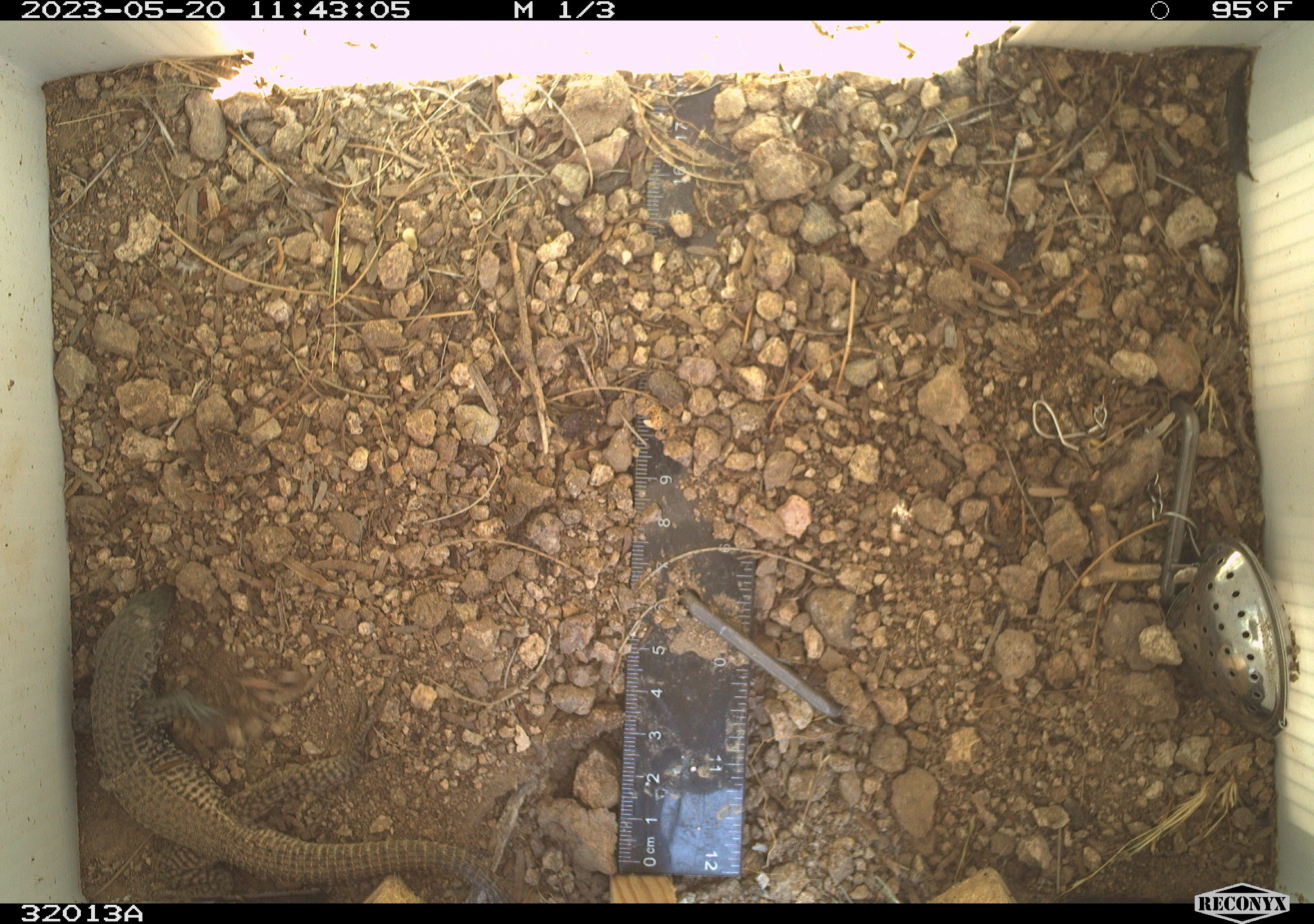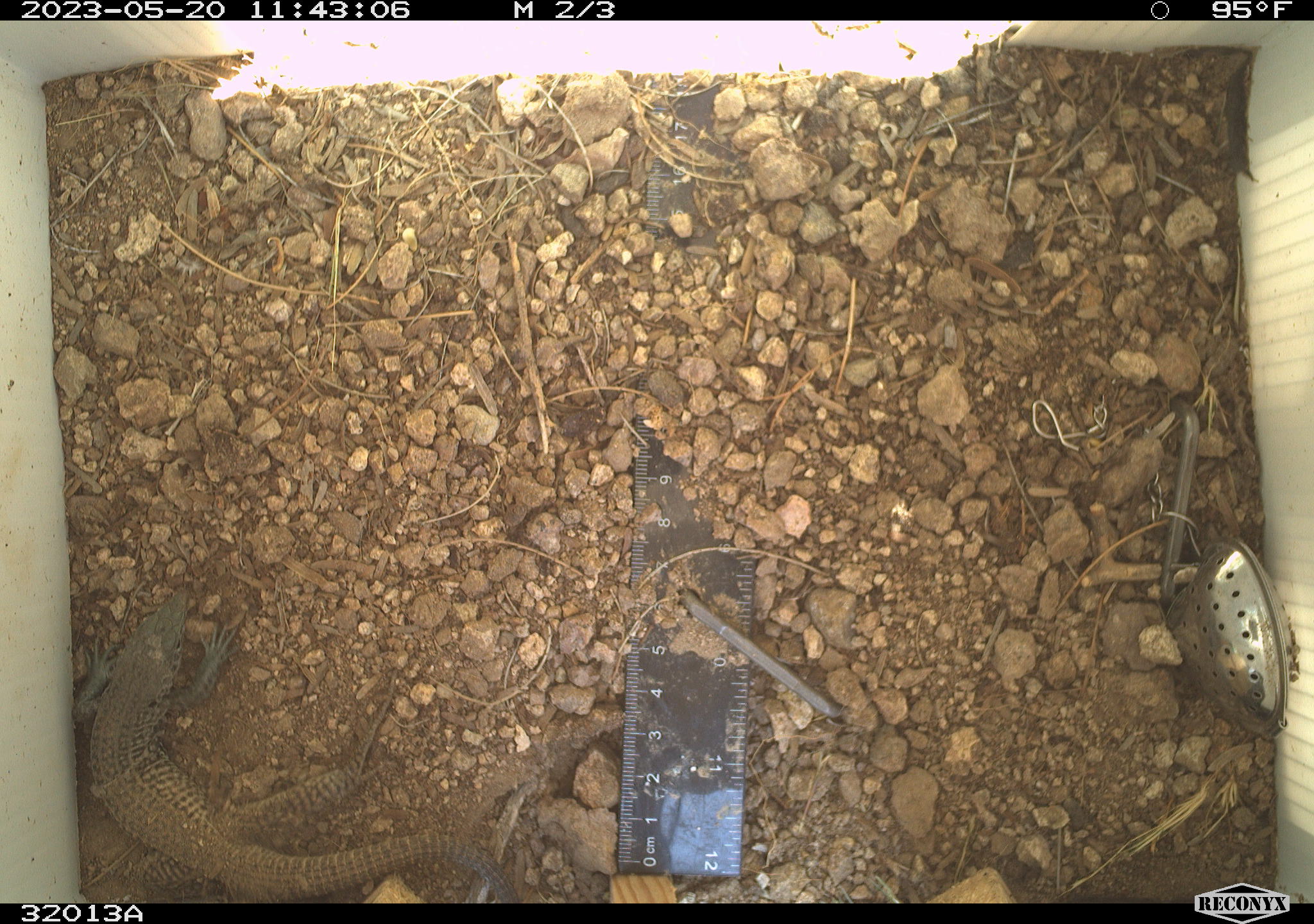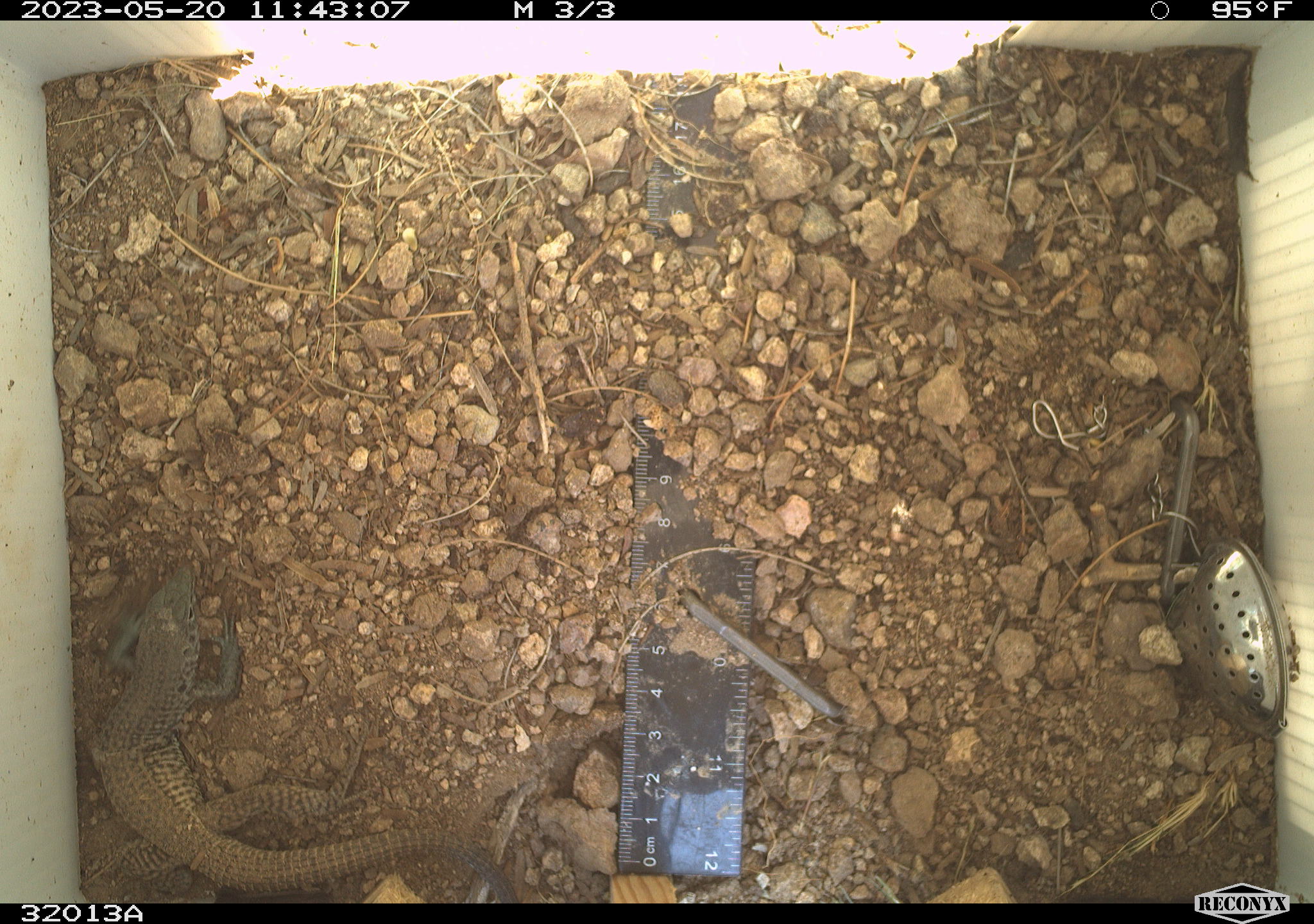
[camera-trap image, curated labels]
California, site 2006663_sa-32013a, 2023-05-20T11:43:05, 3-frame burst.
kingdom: Animalia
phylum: Chordata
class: Reptilia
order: Squamata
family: Teiidae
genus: Aspidoscelis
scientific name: Aspidoscelis tigris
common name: western whiptail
Western whiptail (Aspidoscelis tigris).